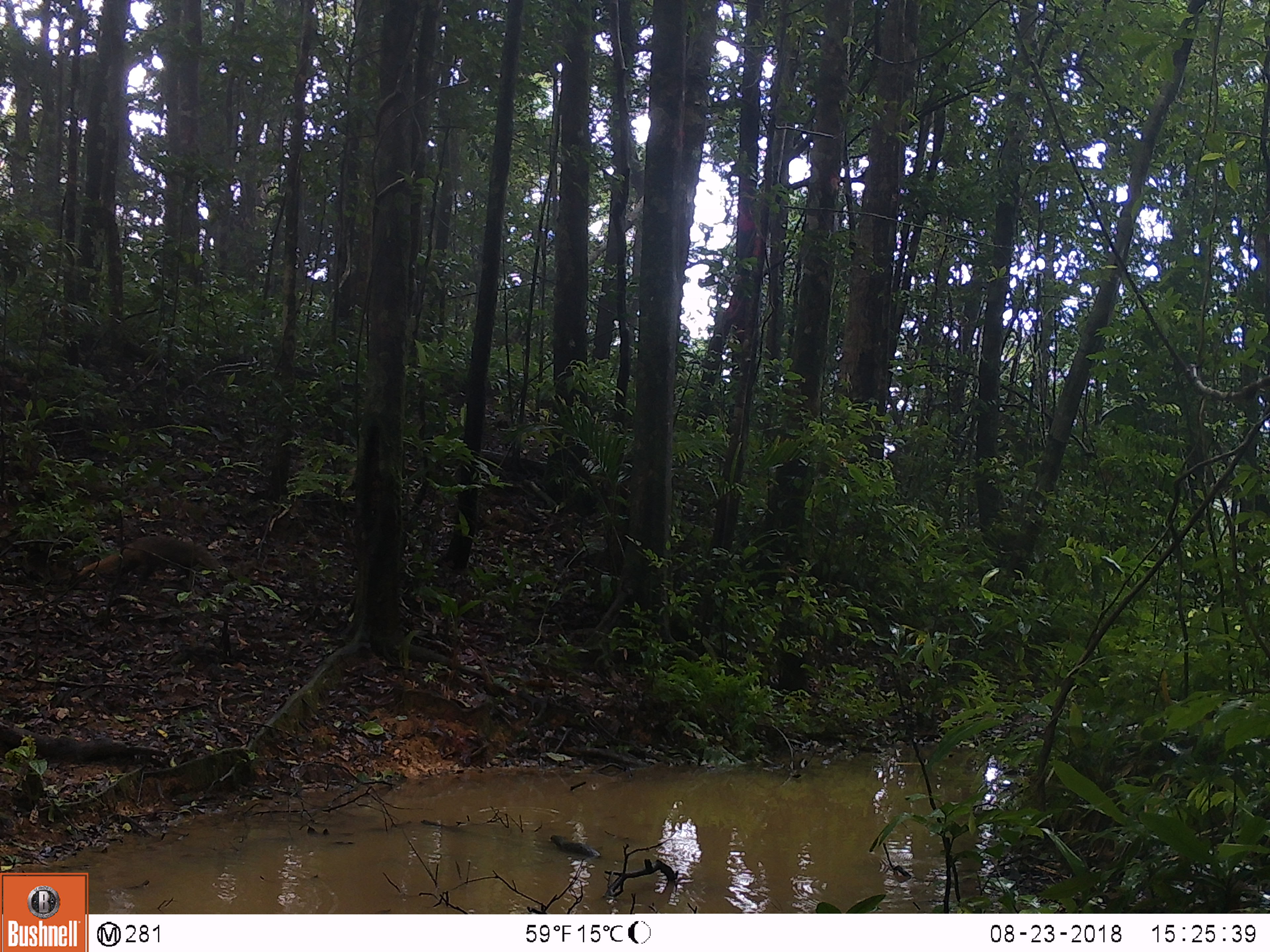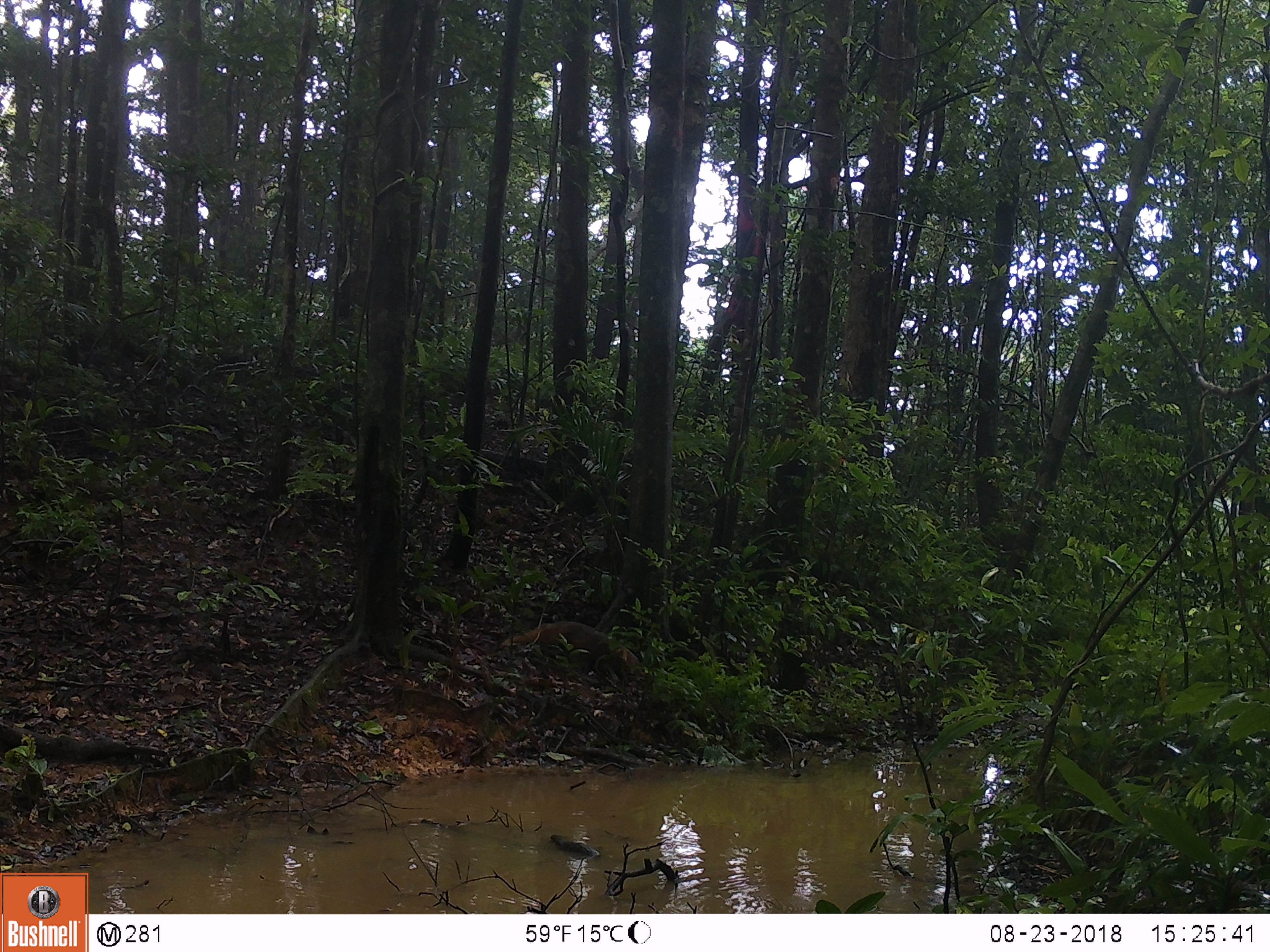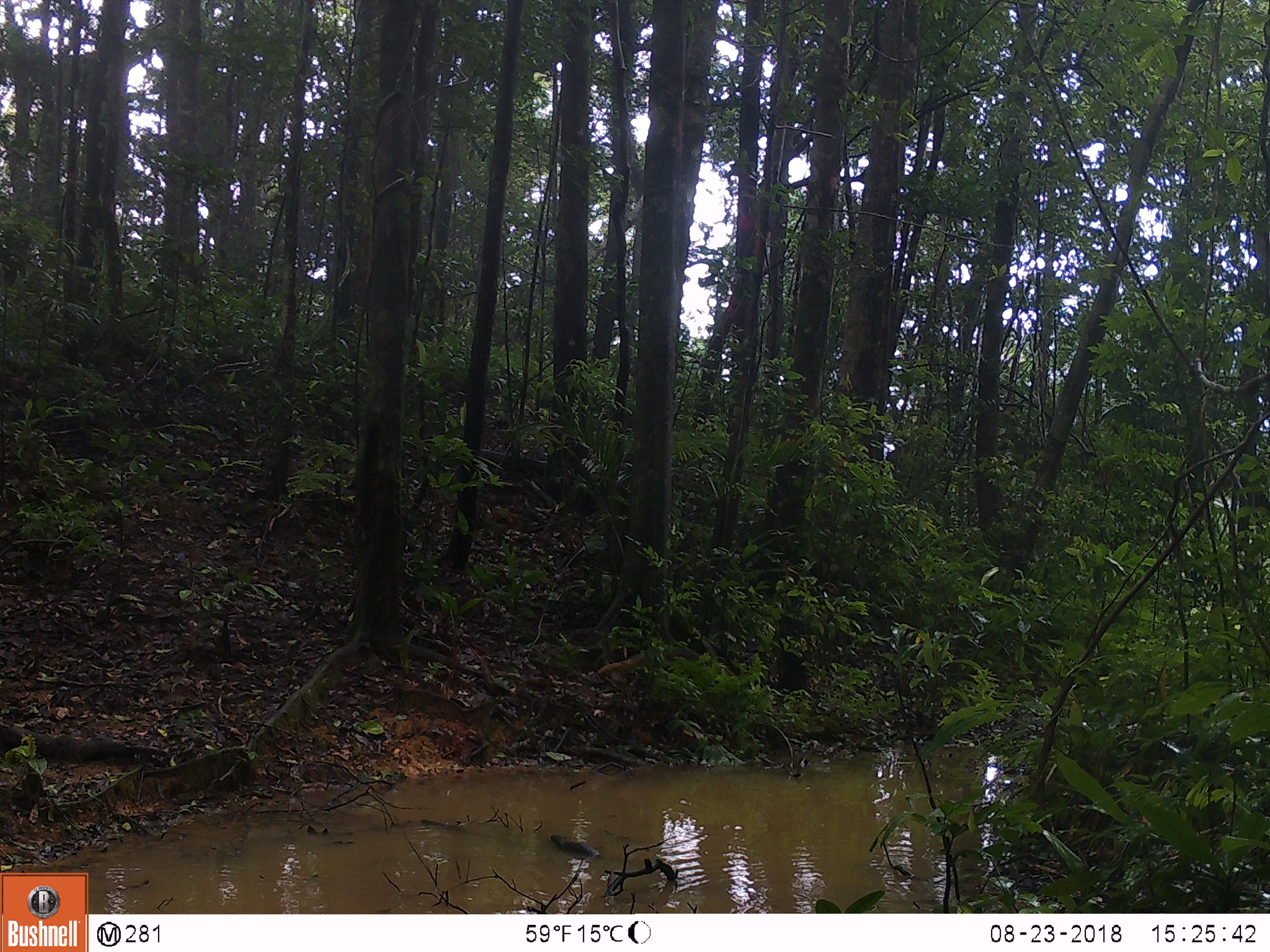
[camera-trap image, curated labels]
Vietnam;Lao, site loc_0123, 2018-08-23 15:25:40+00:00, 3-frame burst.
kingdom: Animalia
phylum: Chordata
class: Mammalia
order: Carnivora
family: Herpestidae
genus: Urva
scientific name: Urva urva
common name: crab-eating mongoose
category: crab eating mongoose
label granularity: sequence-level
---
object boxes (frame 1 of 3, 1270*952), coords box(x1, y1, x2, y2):
crab eating mongoose: box(76, 534, 222, 587)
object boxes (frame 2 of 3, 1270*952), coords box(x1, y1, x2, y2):
crab eating mongoose: box(499, 620, 648, 686)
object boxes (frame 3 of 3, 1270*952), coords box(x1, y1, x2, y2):
crab eating mongoose: box(594, 643, 736, 679)